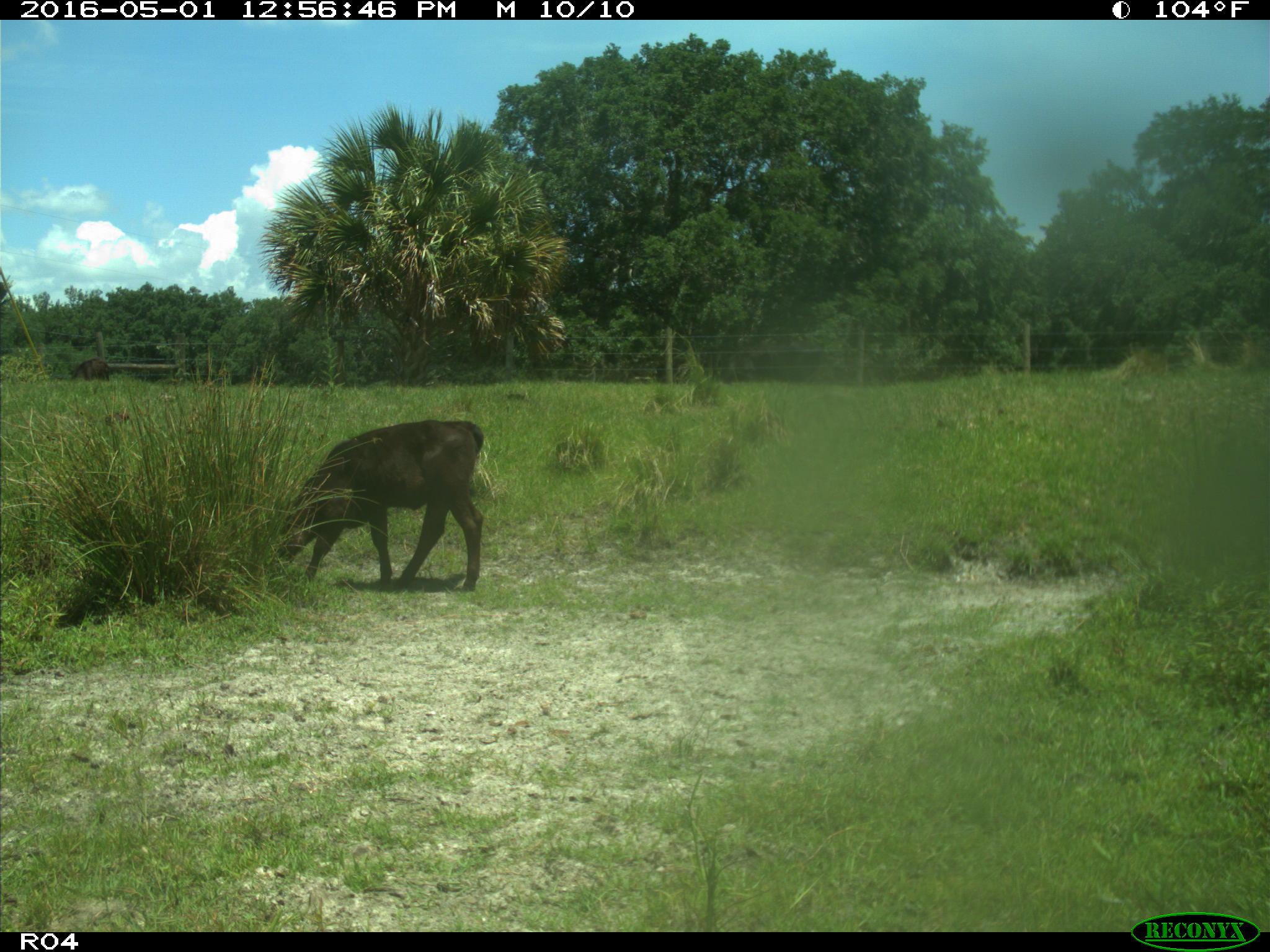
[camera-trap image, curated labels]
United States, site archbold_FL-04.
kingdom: Animalia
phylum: Chordata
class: Mammalia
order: Artiodactyla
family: Bovidae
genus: Bos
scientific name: Bos taurus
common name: domestic cow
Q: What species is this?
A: Bos taurus (domestic cow).